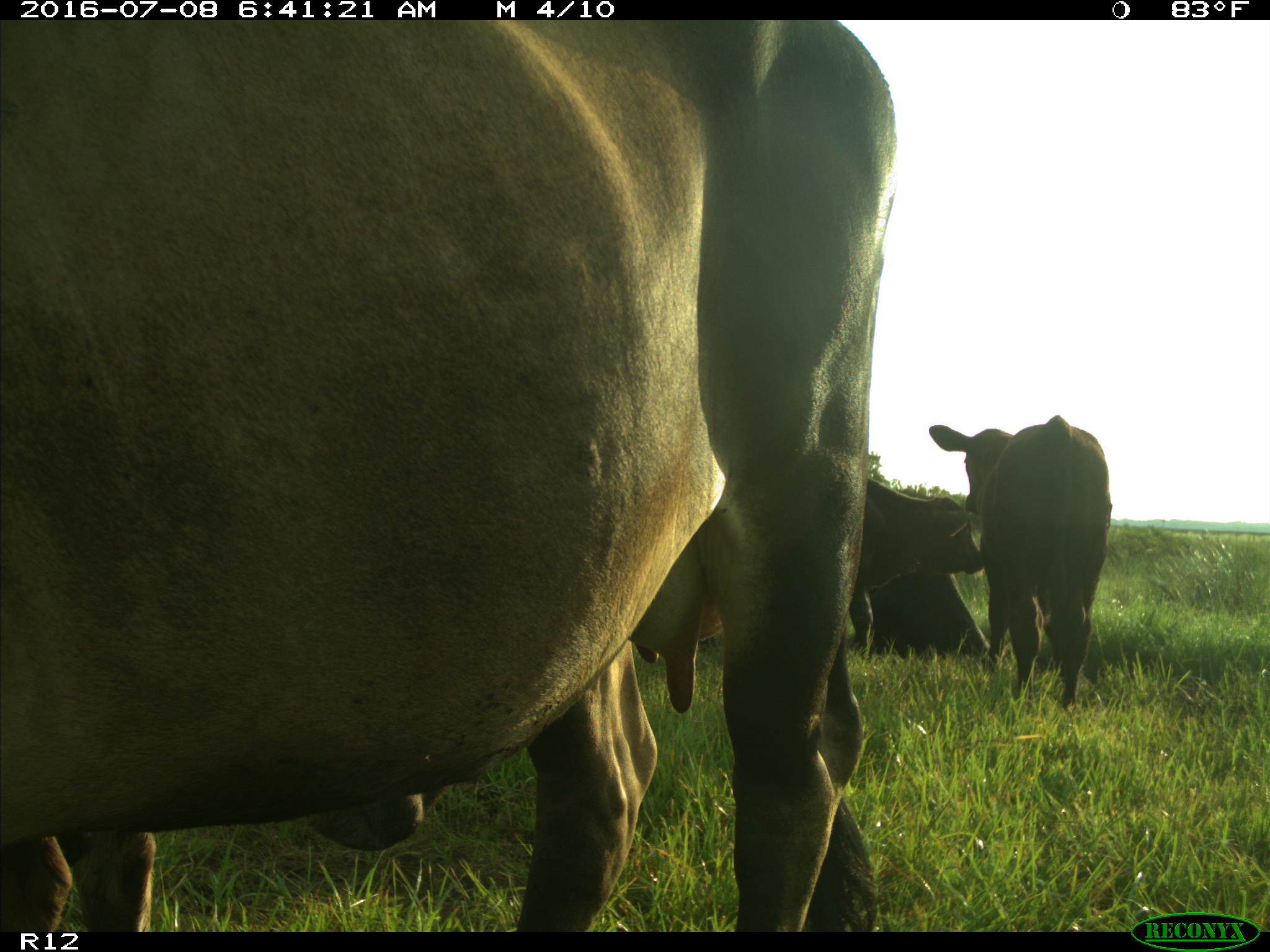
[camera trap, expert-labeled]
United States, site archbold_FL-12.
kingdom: Animalia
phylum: Chordata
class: Mammalia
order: Artiodactyla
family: Bovidae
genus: Bos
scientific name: Bos taurus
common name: domestic cow